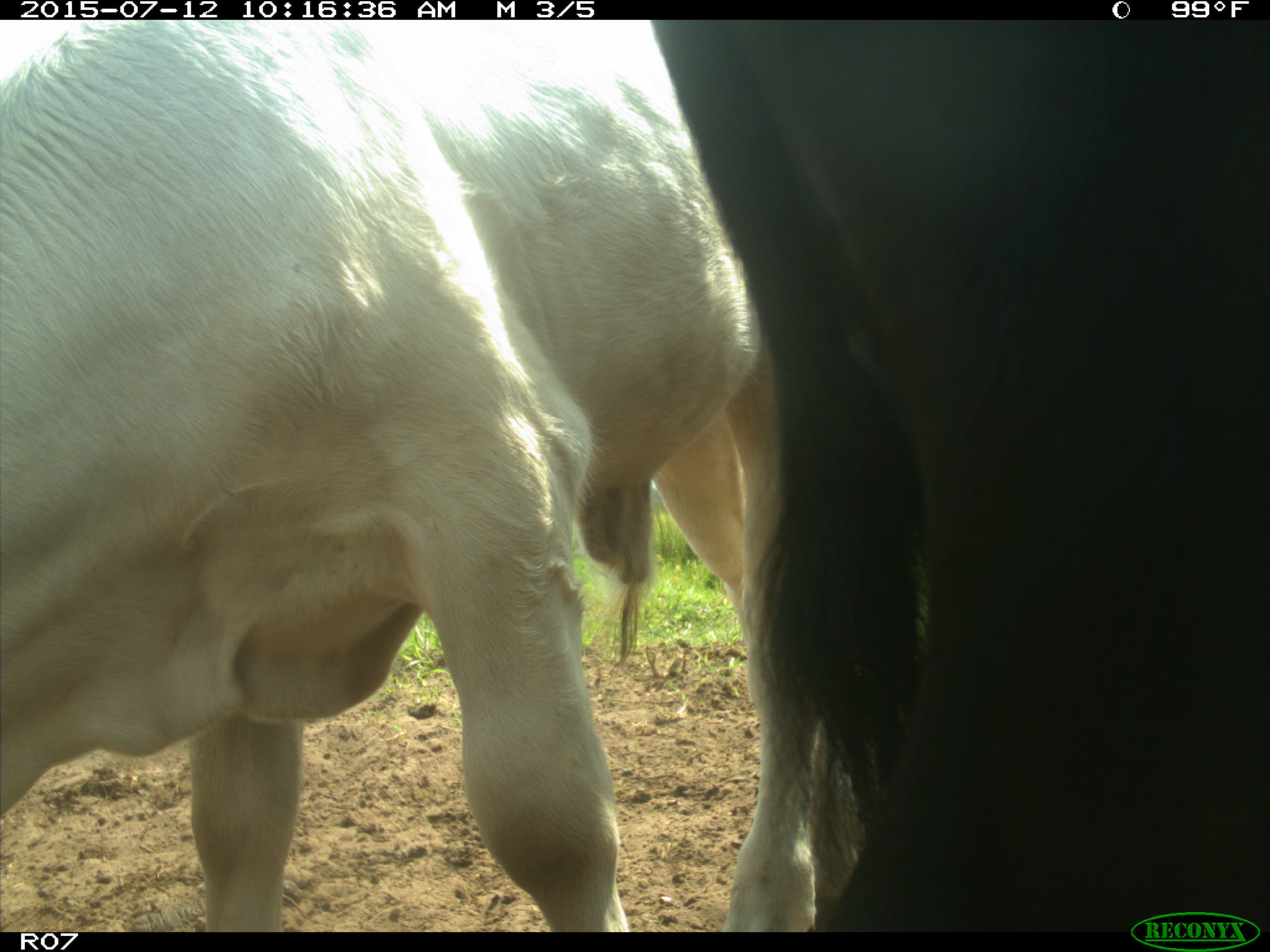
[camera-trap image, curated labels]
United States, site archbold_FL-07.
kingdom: Animalia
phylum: Chordata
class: Mammalia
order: Artiodactyla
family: Bovidae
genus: Bos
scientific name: Bos taurus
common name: domestic cow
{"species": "Bos taurus (domestic cow)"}